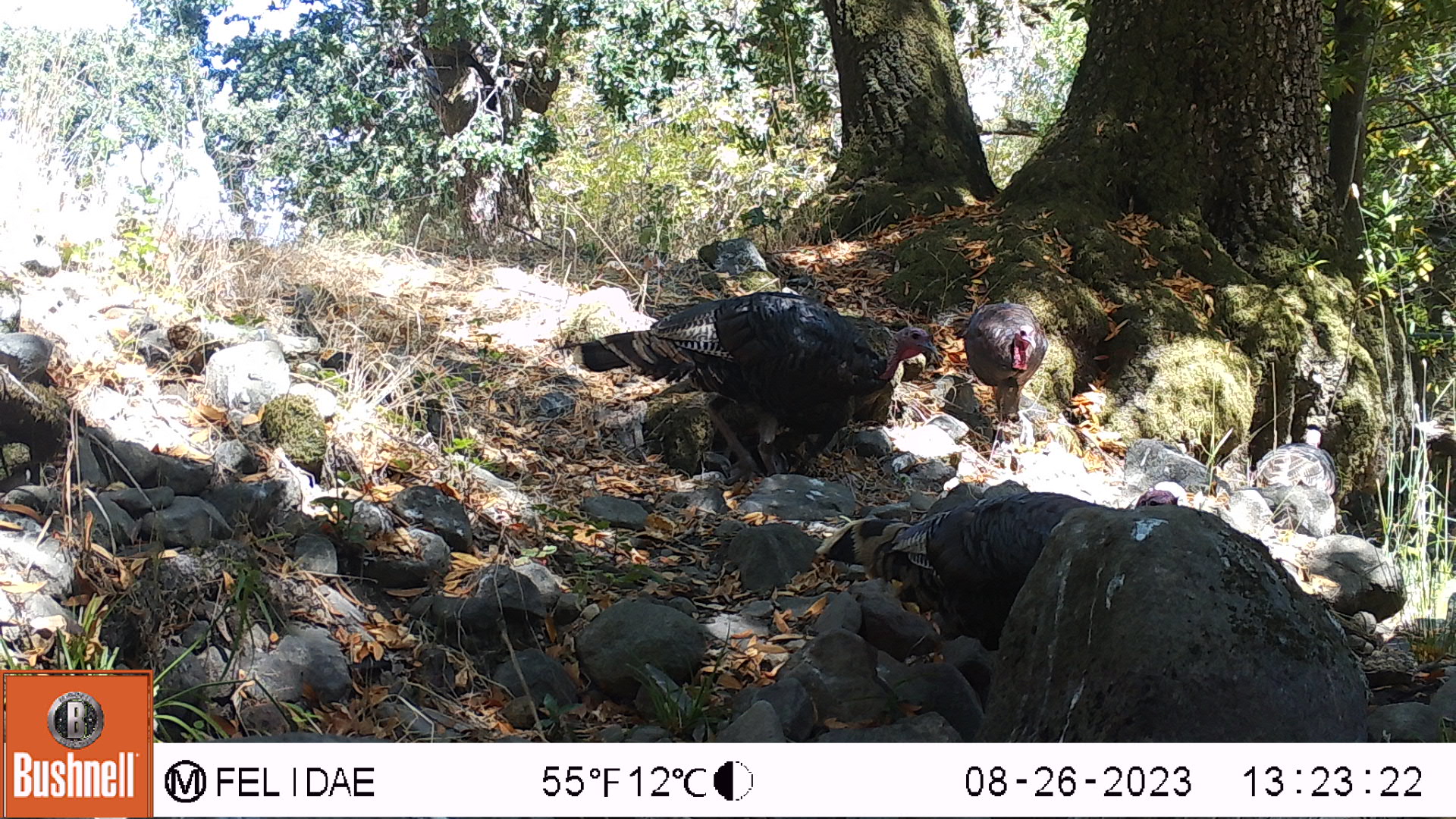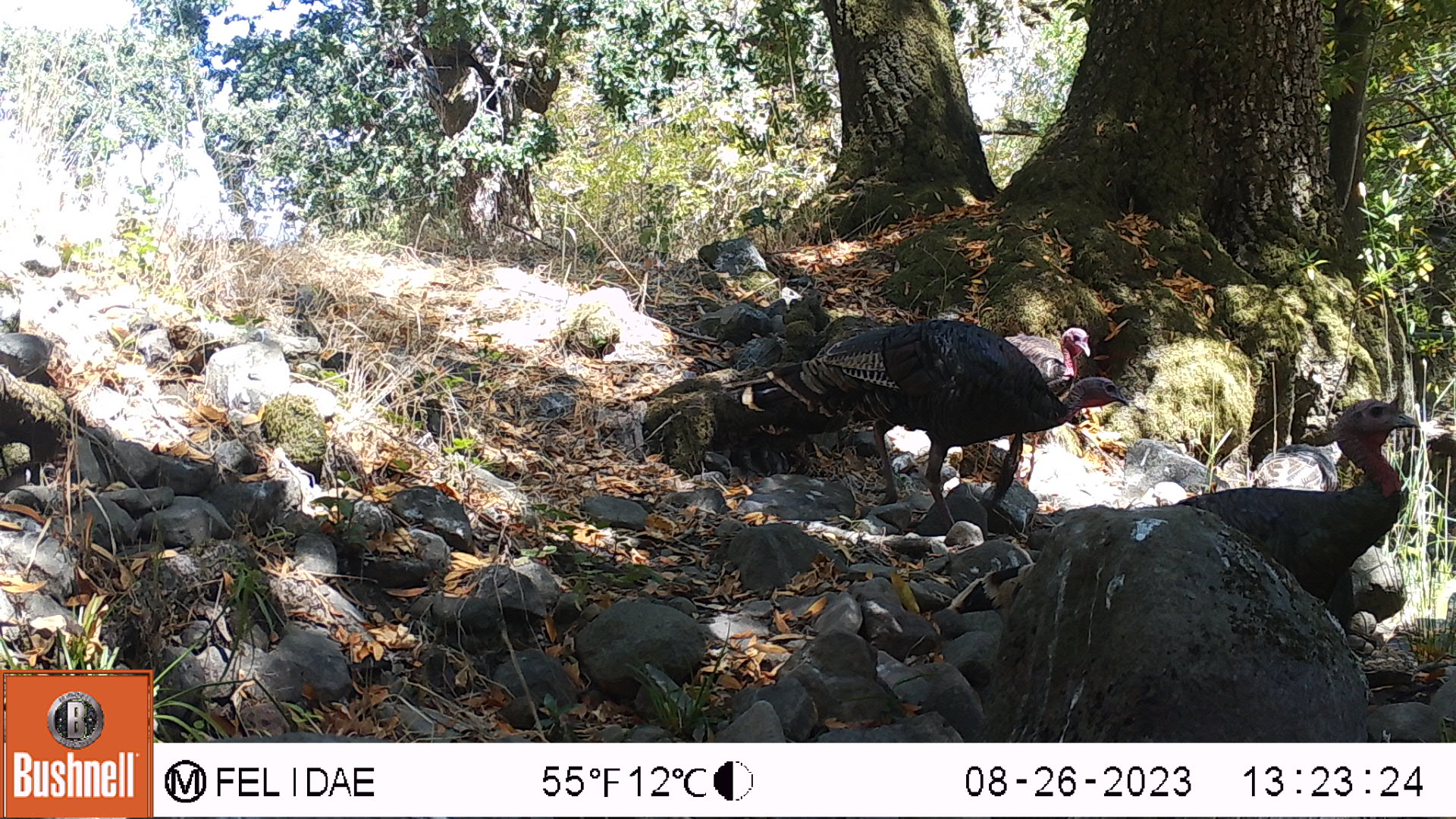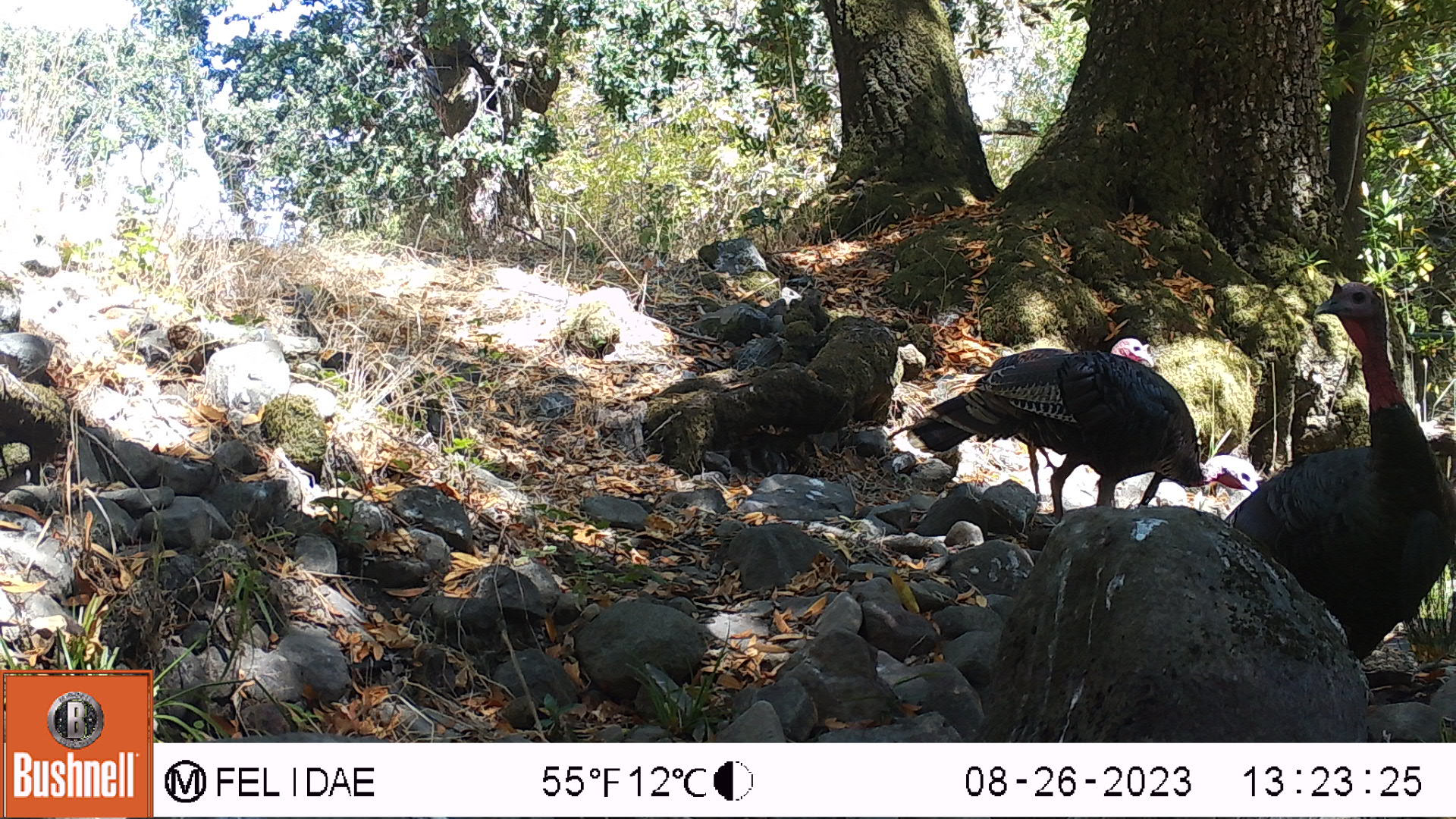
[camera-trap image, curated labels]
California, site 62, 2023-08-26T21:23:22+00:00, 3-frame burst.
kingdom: Animalia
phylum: Chordata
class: Aves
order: Galliformes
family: Phasianidae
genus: Meleagris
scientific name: Meleagris gallopavo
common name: turkey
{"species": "turkey (Meleagris gallopavo)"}